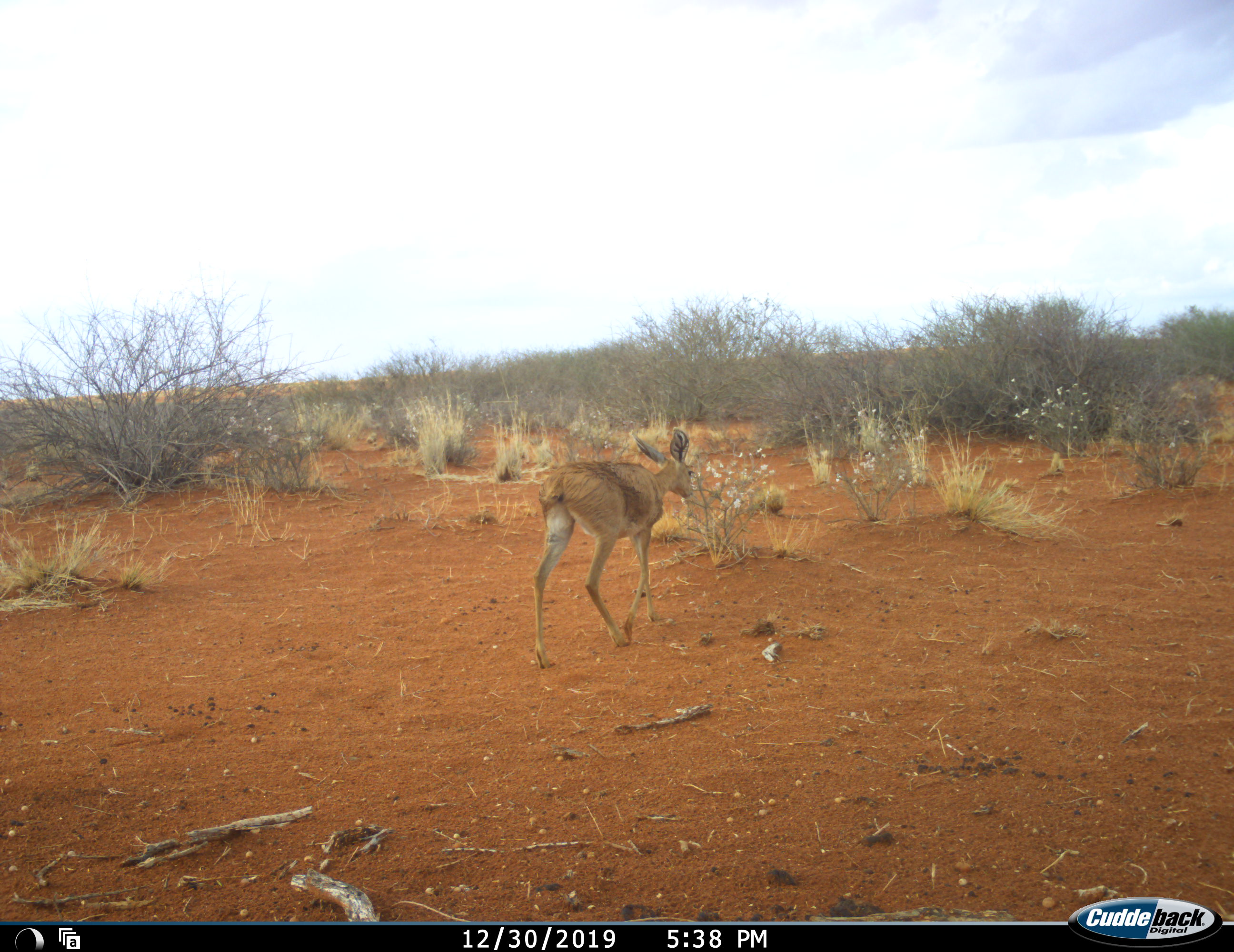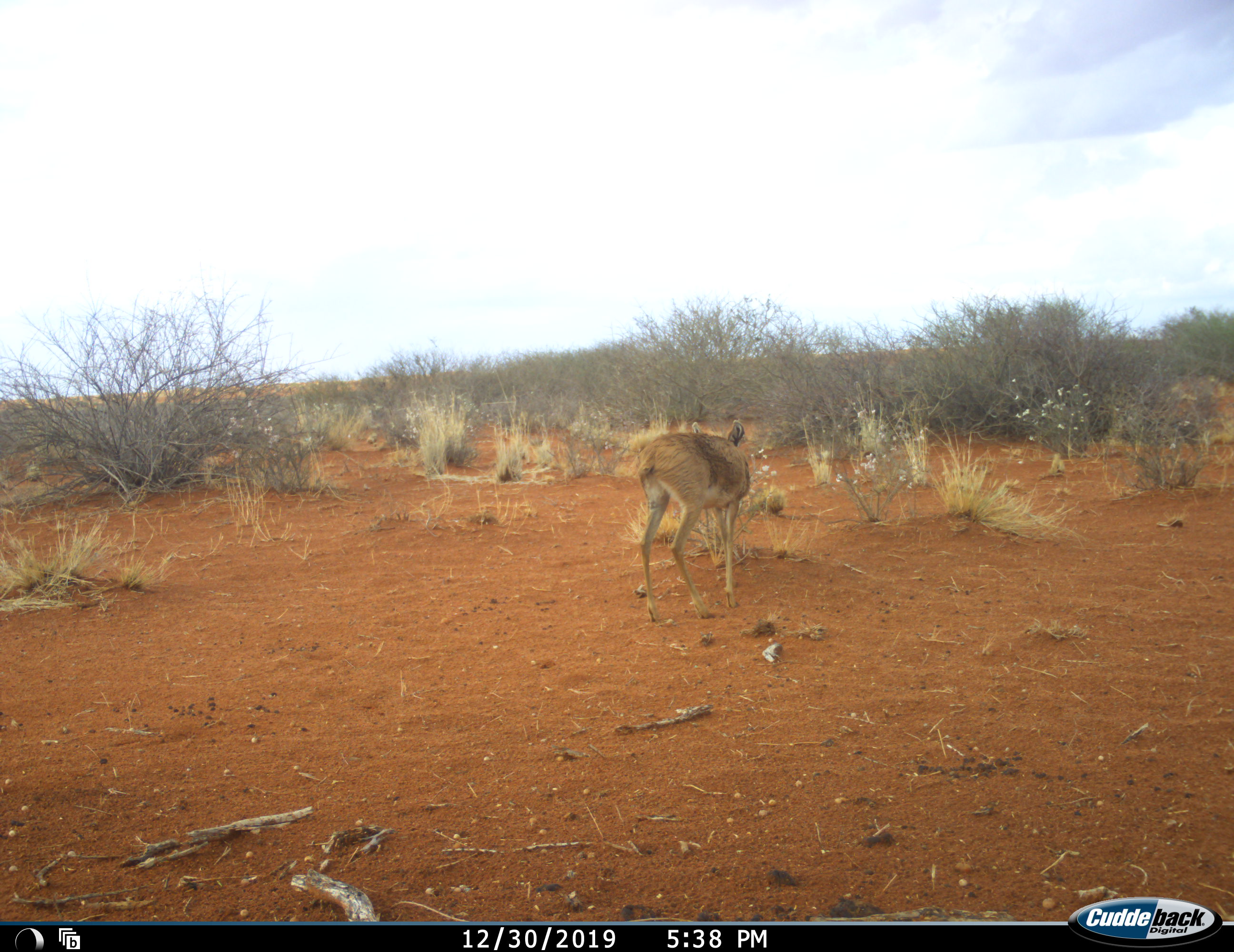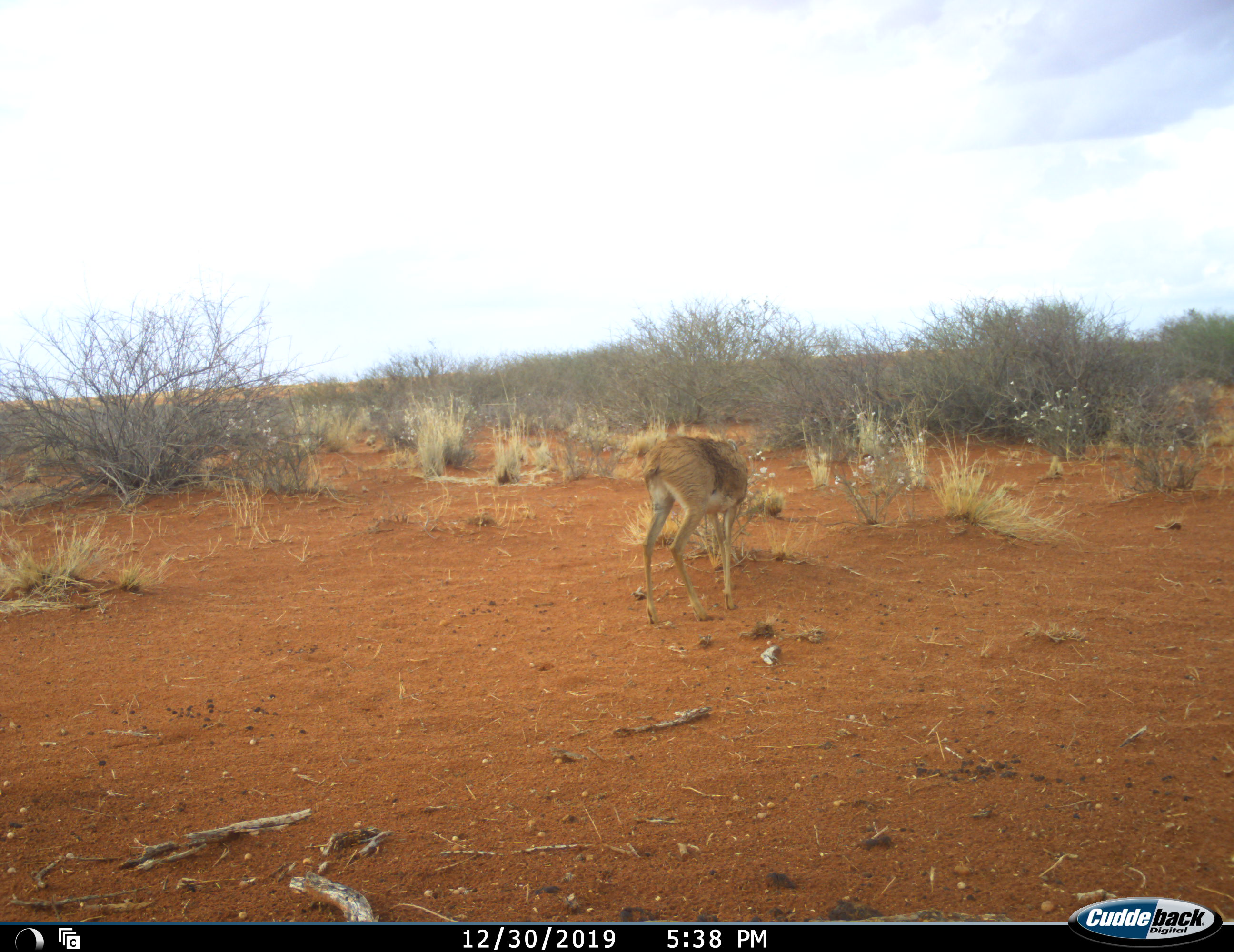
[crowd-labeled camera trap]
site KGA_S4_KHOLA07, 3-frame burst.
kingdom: Animalia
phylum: Chordata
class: Mammalia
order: Artiodactyla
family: Bovidae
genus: Raphicerus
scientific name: Raphicerus campestris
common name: steenbok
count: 1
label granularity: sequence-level